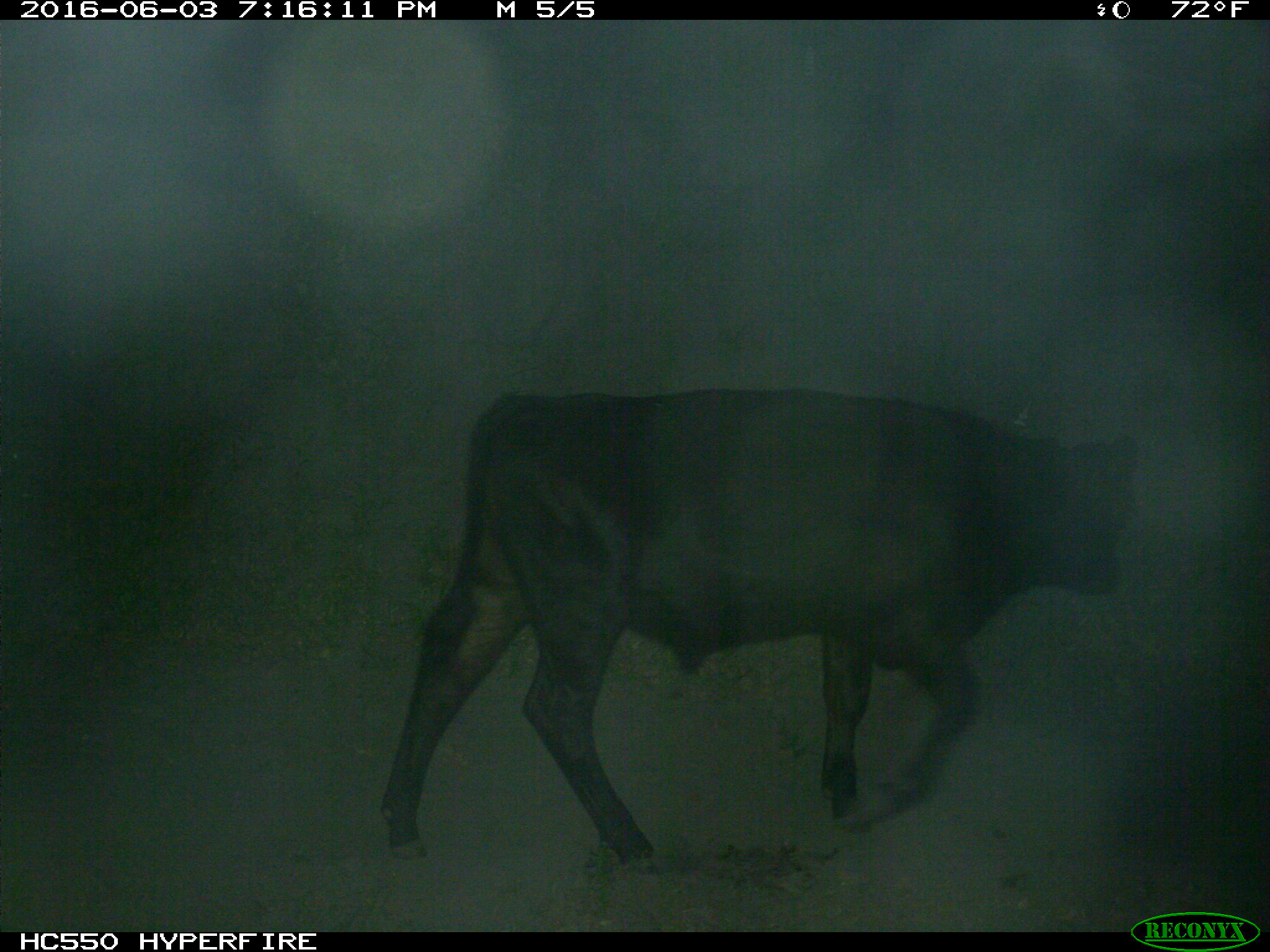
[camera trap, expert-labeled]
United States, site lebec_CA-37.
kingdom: Animalia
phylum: Chordata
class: Mammalia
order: Artiodactyla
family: Bovidae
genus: Bos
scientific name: Bos taurus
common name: domestic cow